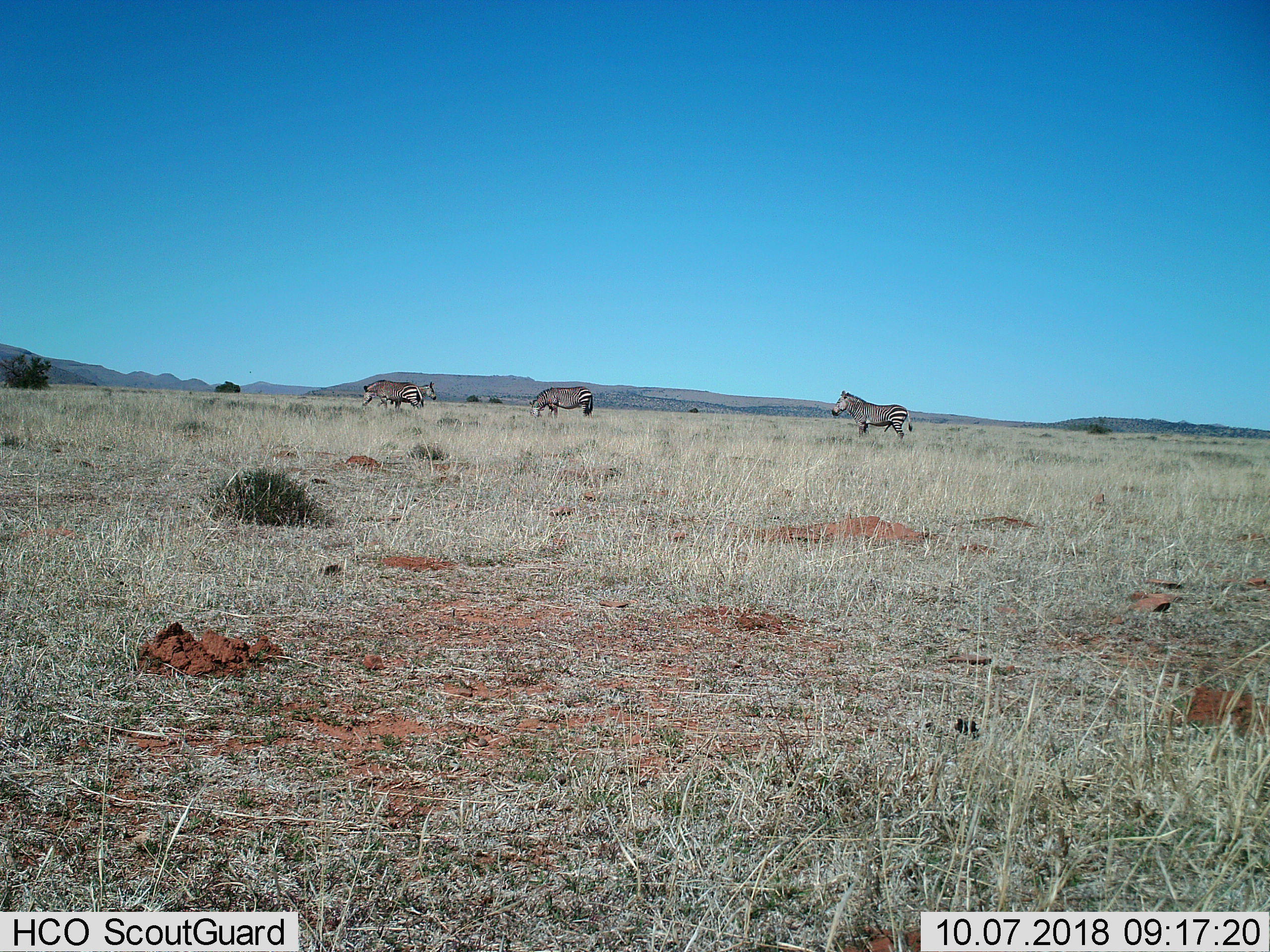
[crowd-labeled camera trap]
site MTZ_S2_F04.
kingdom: Animalia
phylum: Chordata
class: Mammalia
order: Perissodactyla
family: Equidae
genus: Equus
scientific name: Equus zebra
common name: mountain zebra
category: zebramountain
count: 4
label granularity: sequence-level